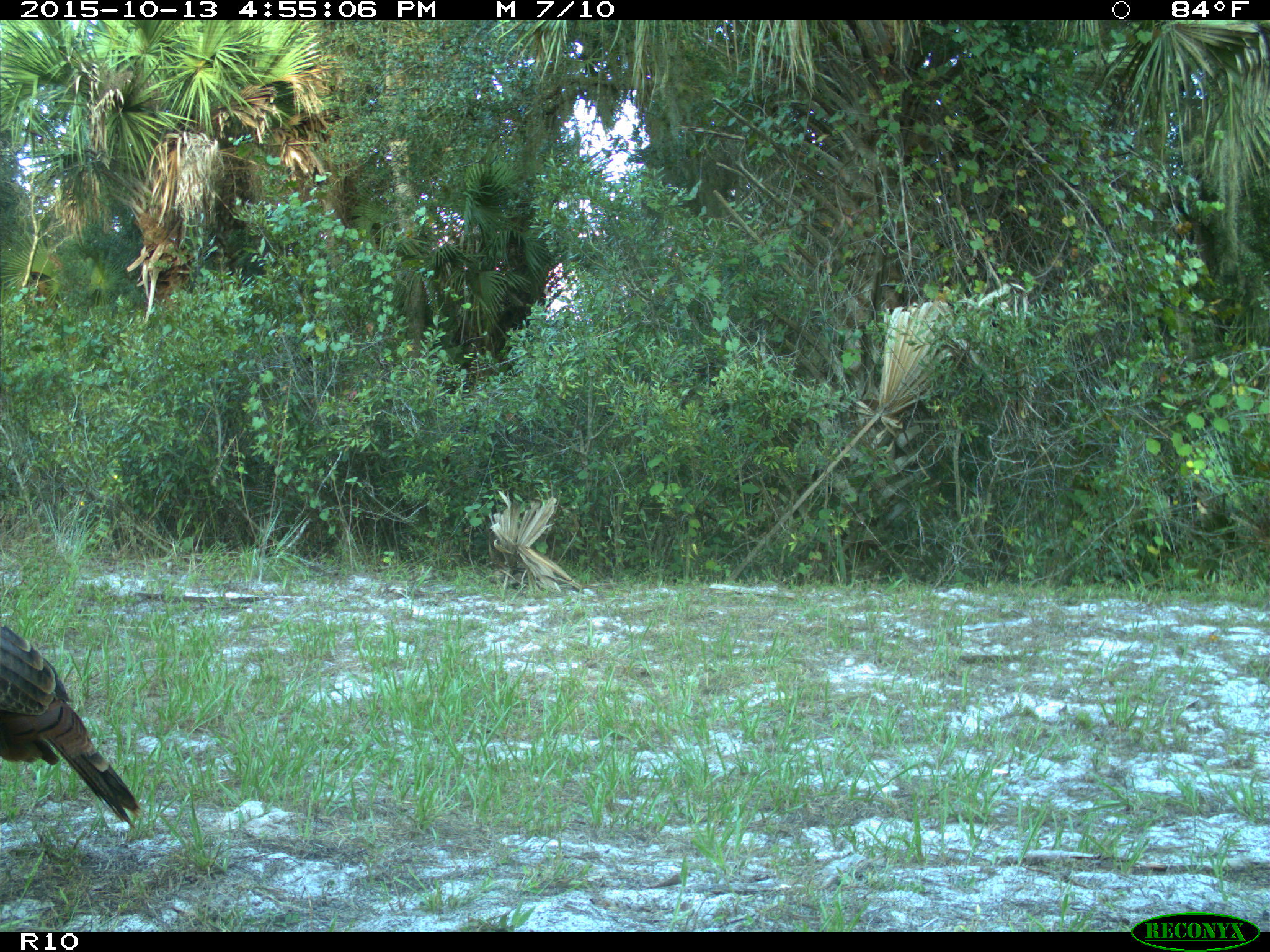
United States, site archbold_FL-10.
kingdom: Animalia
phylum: Chordata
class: Aves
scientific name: Aves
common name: birds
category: unidentified bird